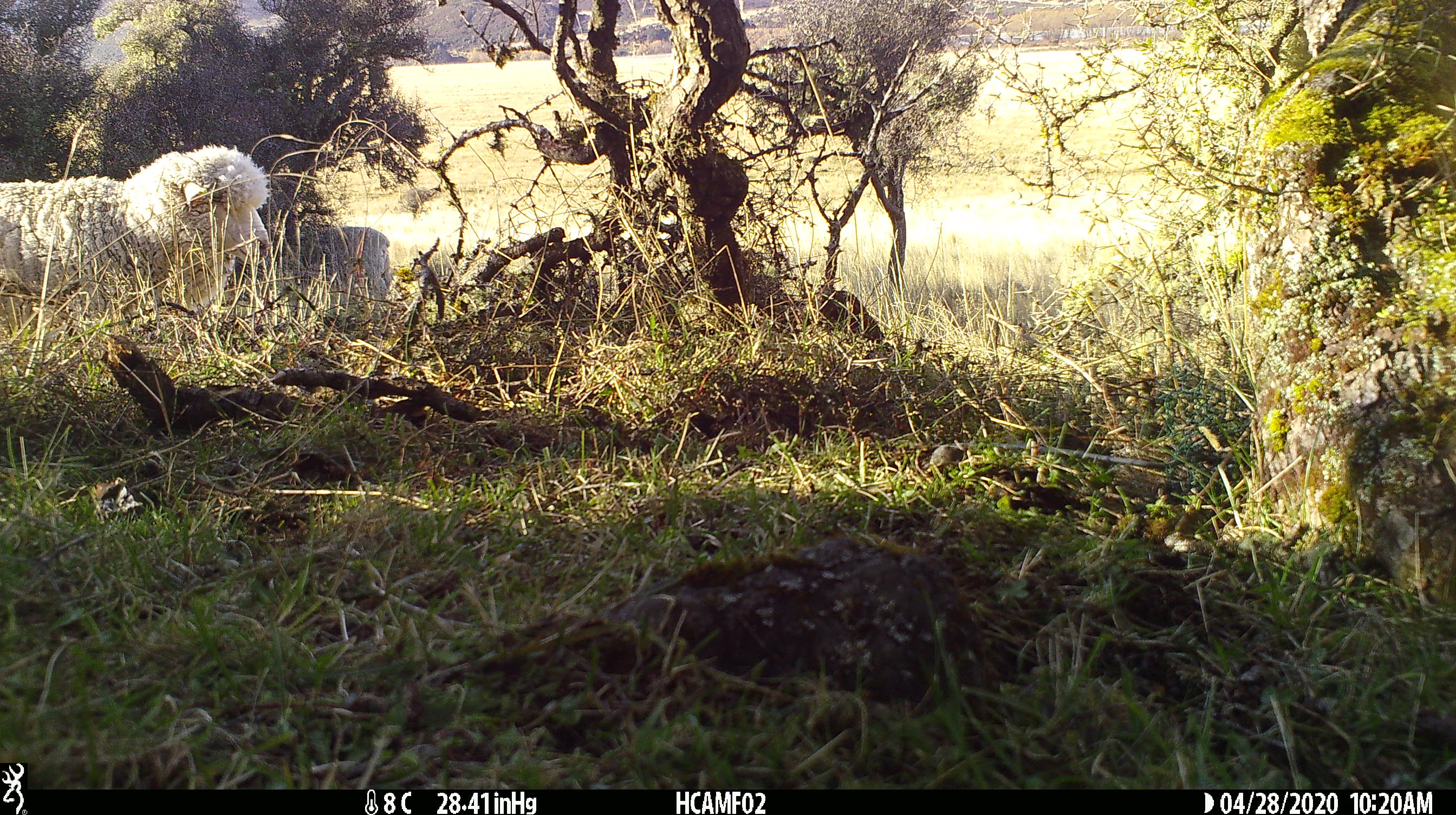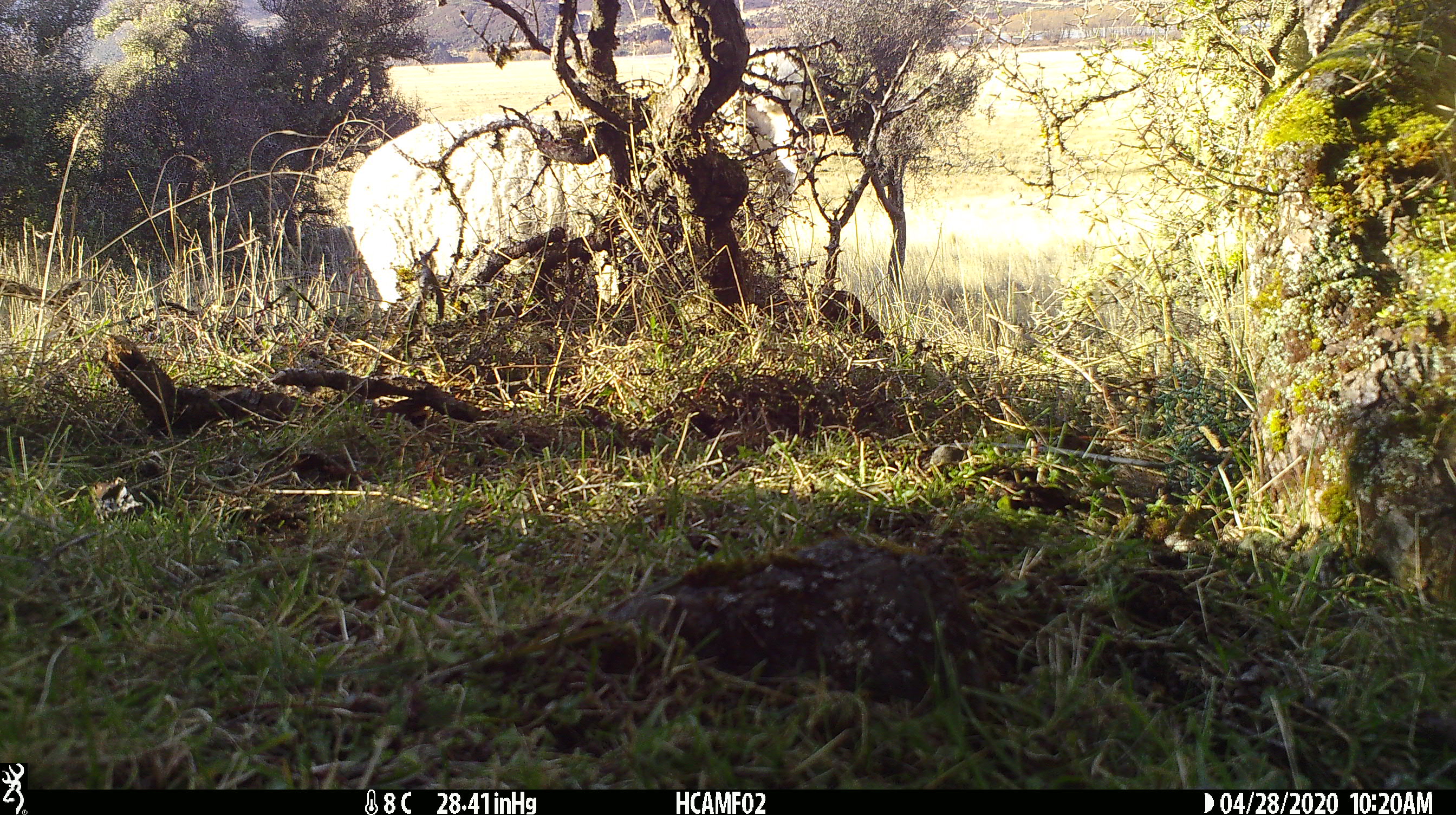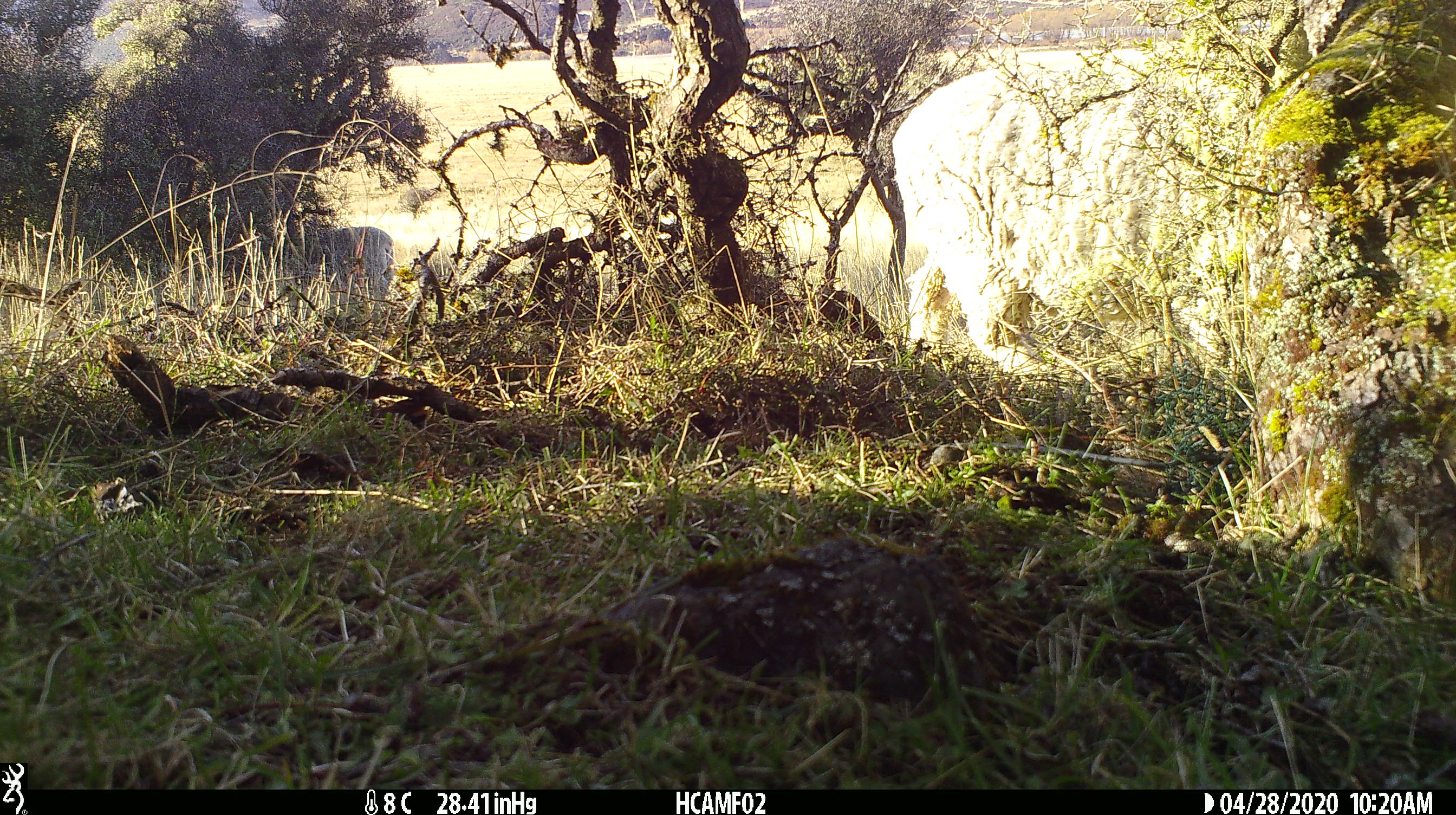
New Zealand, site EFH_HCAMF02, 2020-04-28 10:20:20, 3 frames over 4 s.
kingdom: Animalia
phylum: Chordata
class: Mammalia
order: Artiodactyla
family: Bovidae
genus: Ovis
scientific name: Ovis aries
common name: domestic sheep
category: sheep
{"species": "sheep (domestic sheep) (Ovis aries)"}